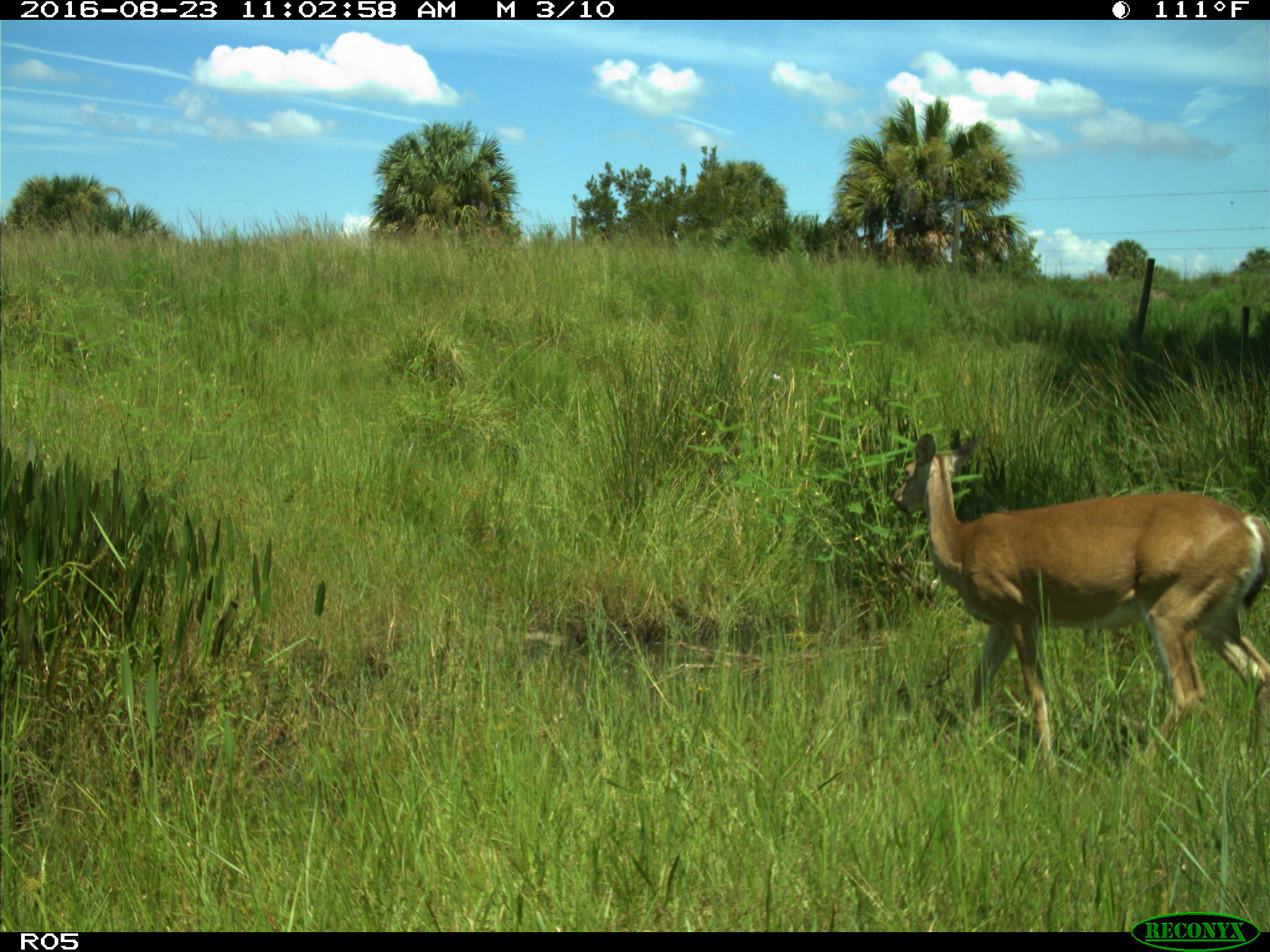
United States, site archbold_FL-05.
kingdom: Animalia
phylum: Chordata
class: Mammalia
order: Artiodactyla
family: Cervidae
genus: Odocoileus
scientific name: Odocoileus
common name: deer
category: unidentified deer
Unidentified deer (deer) (Odocoileus).